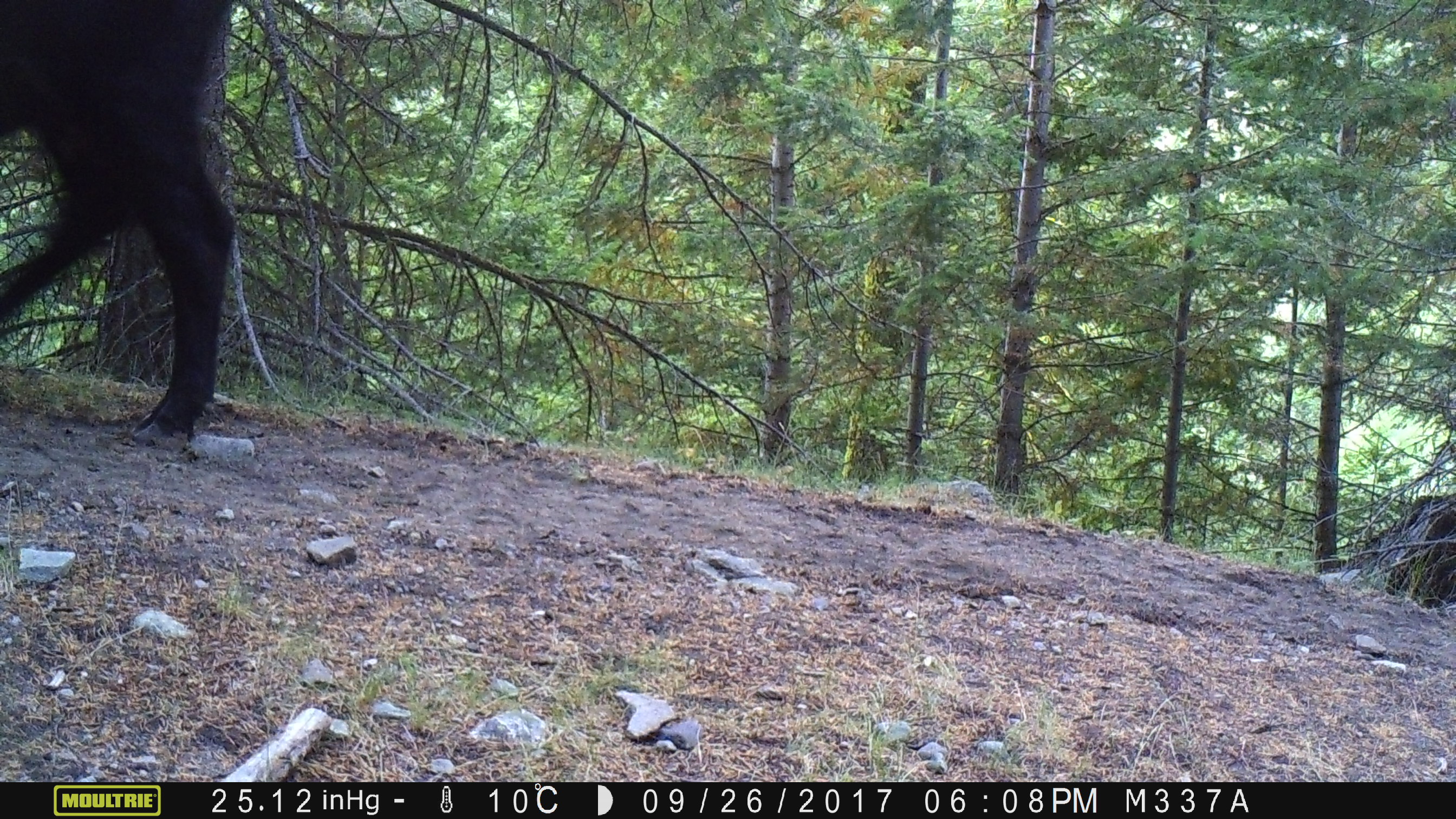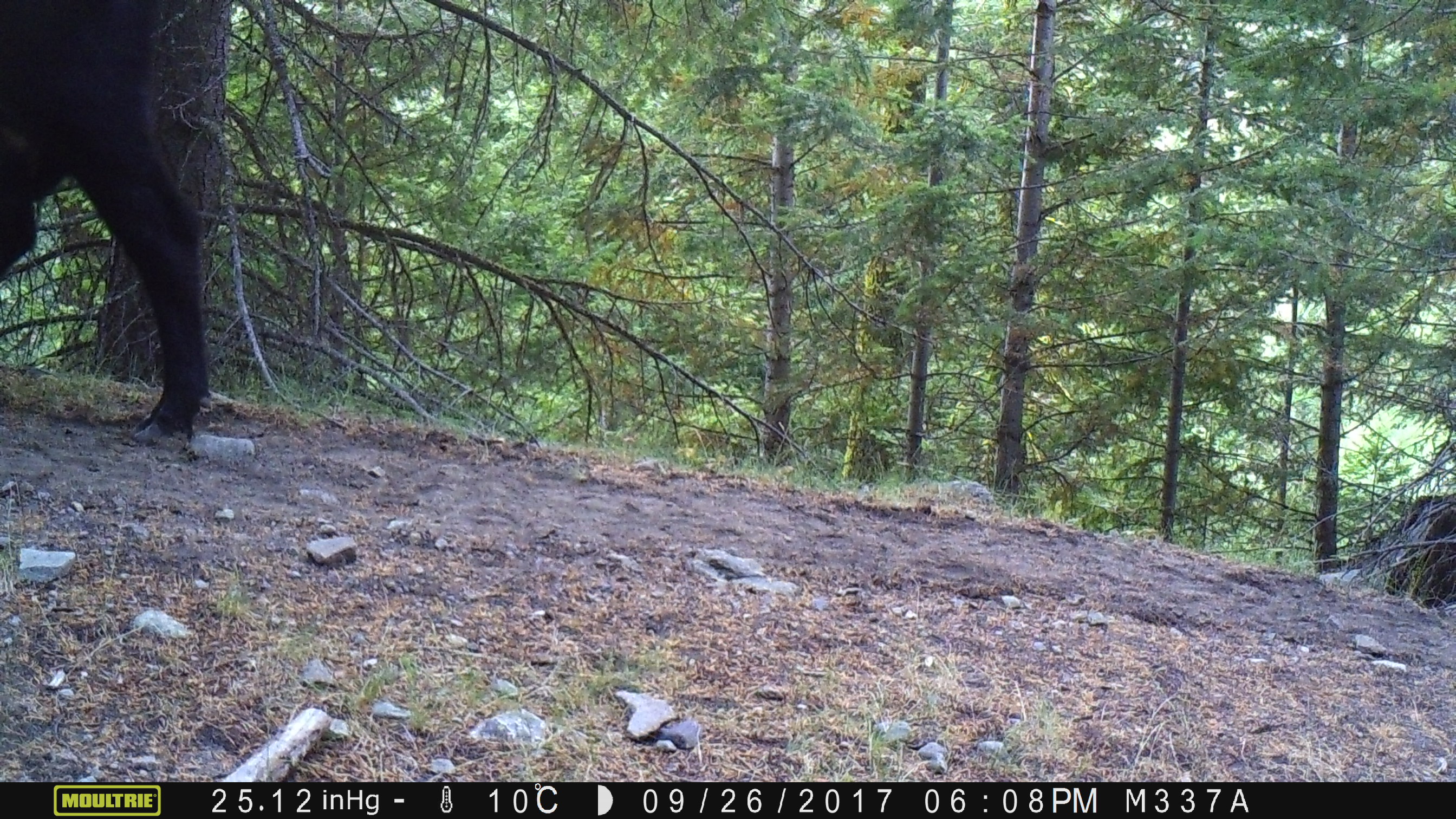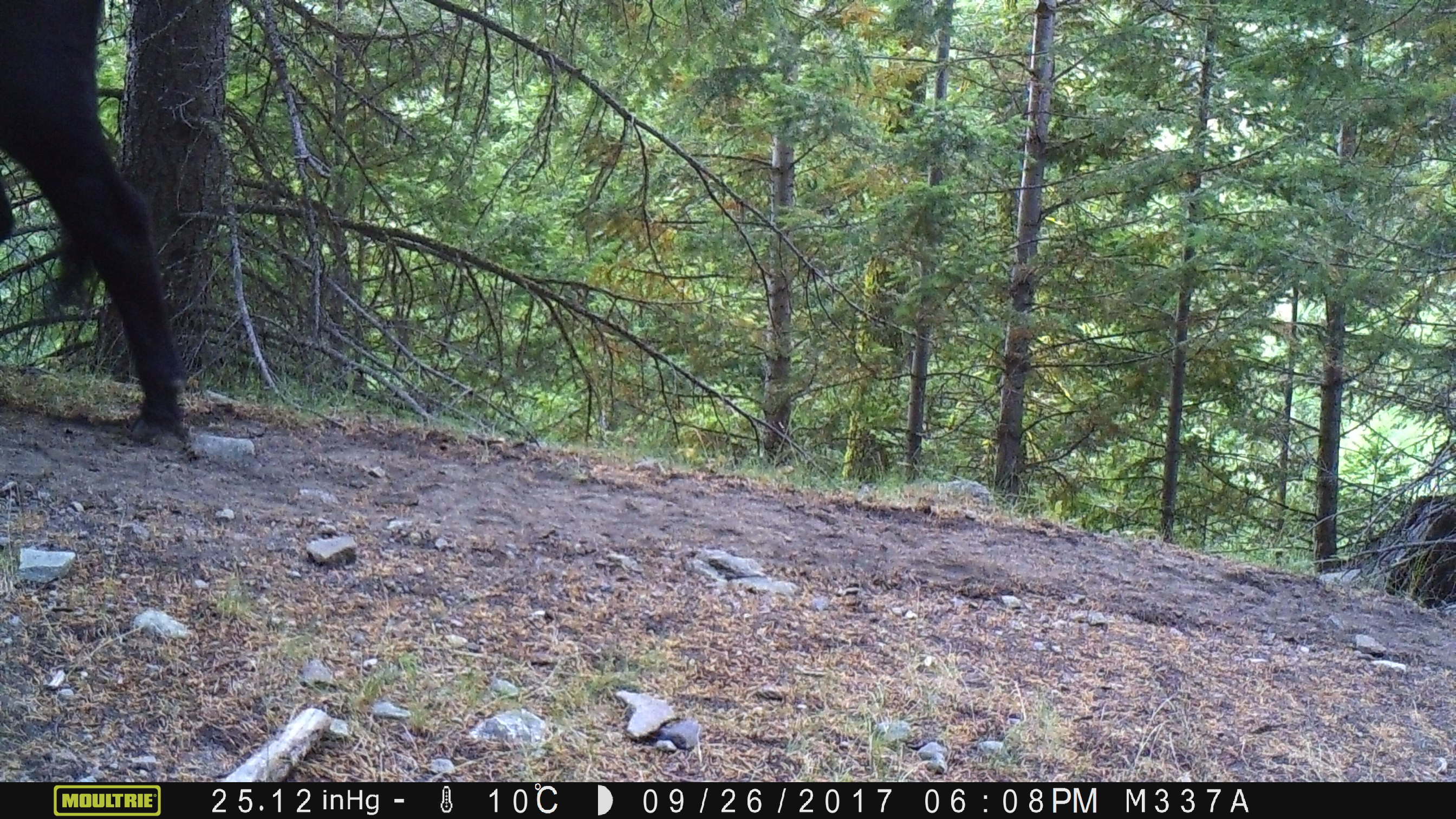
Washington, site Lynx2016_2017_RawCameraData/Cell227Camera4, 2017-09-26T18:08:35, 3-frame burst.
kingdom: Animalia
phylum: Chordata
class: Mammalia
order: Artiodactyla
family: Bovidae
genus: Bos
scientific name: Bos taurus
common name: domestic cattle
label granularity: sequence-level